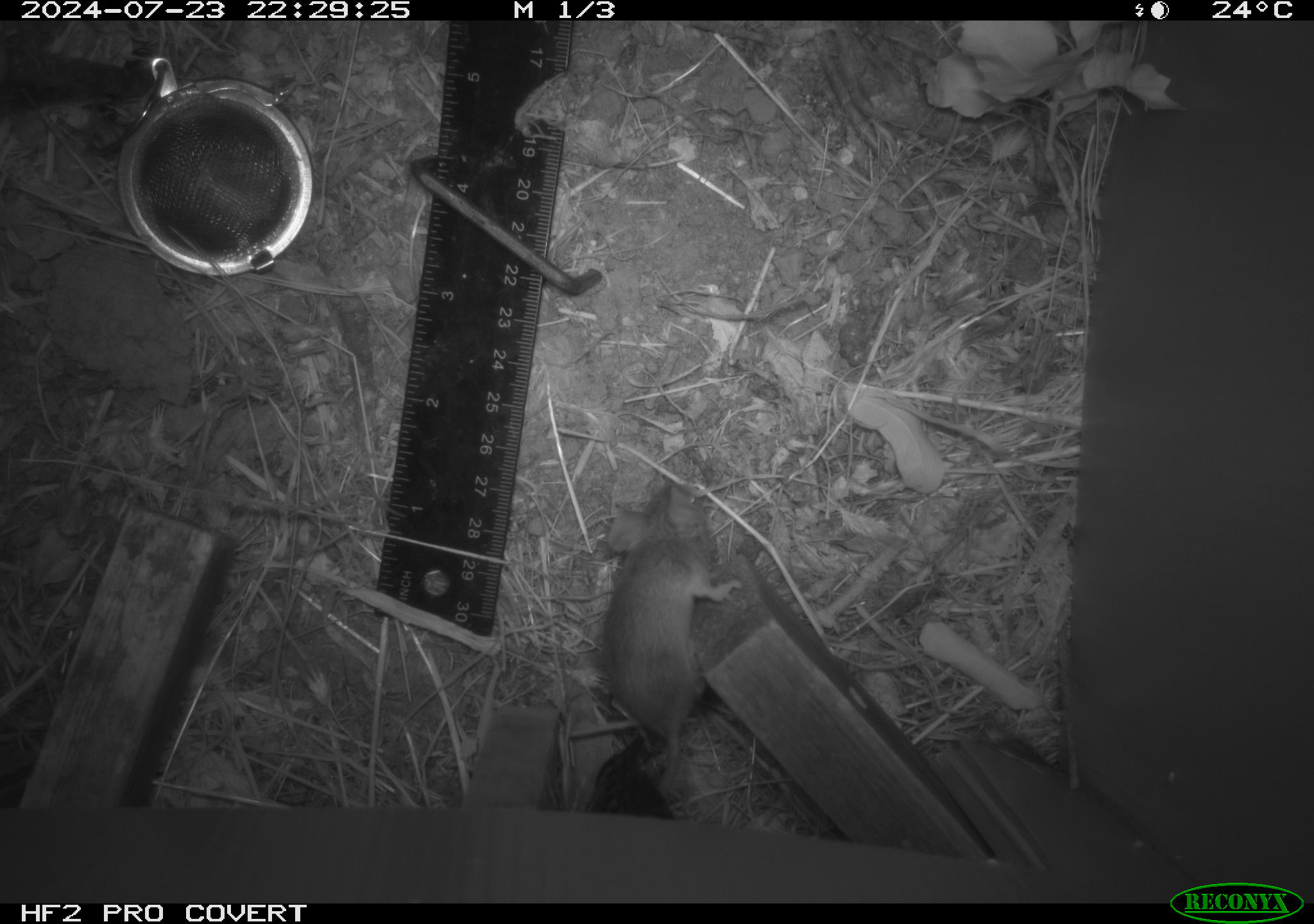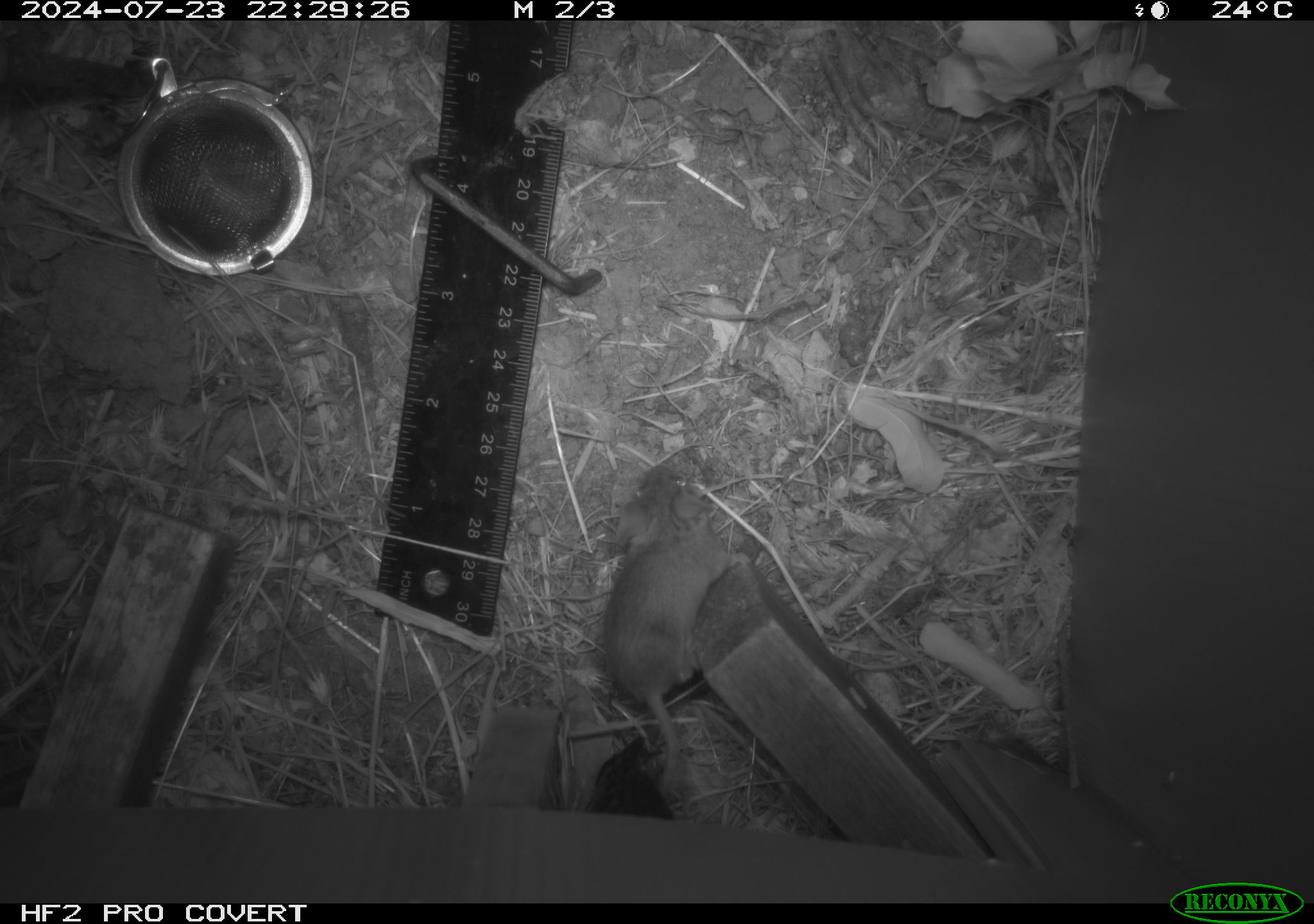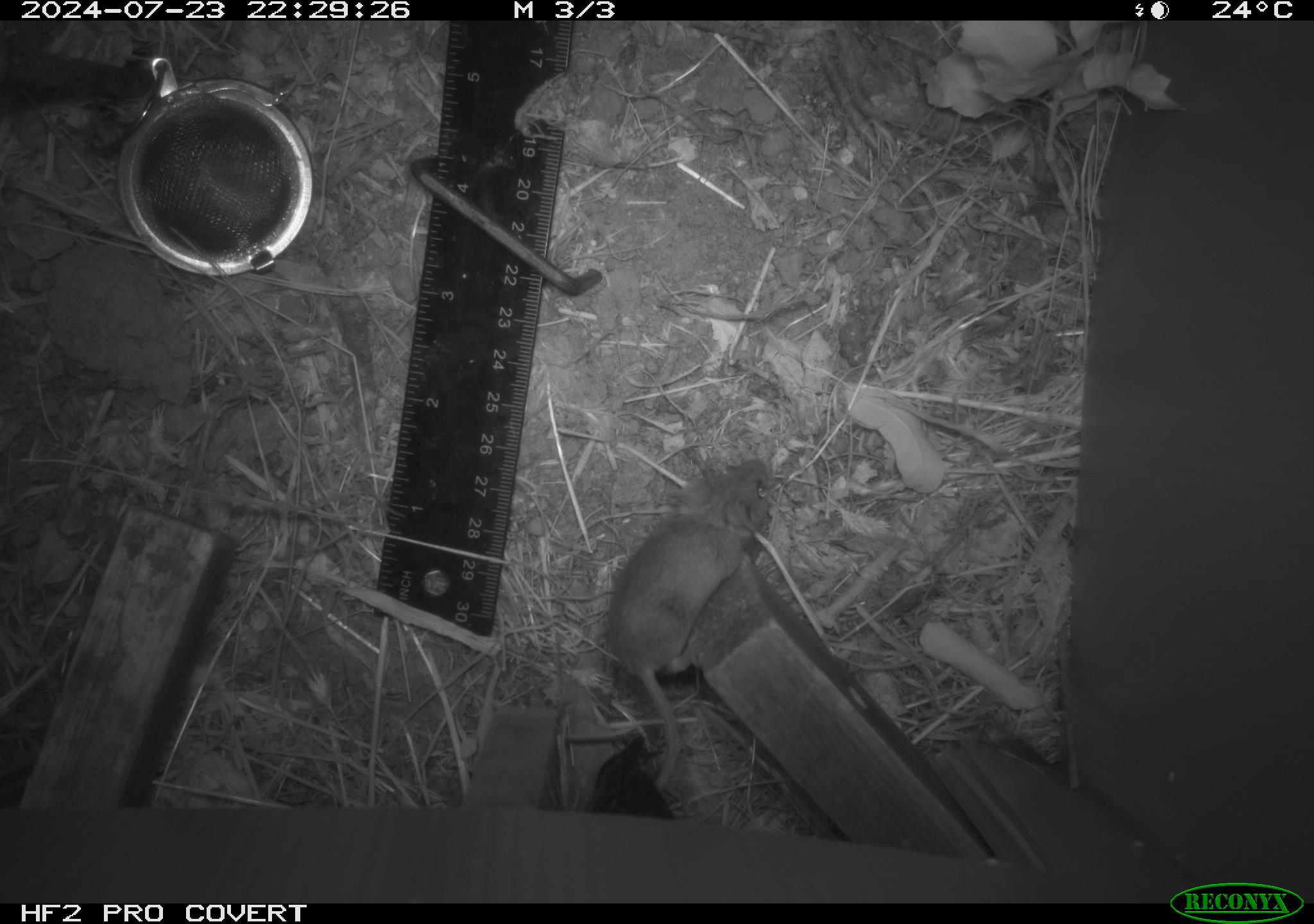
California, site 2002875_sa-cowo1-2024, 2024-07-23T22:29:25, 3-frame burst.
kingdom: Animalia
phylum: Chordata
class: Mammalia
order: Rodentia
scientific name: Rodentia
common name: mouse species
Mouse species (Rodentia).